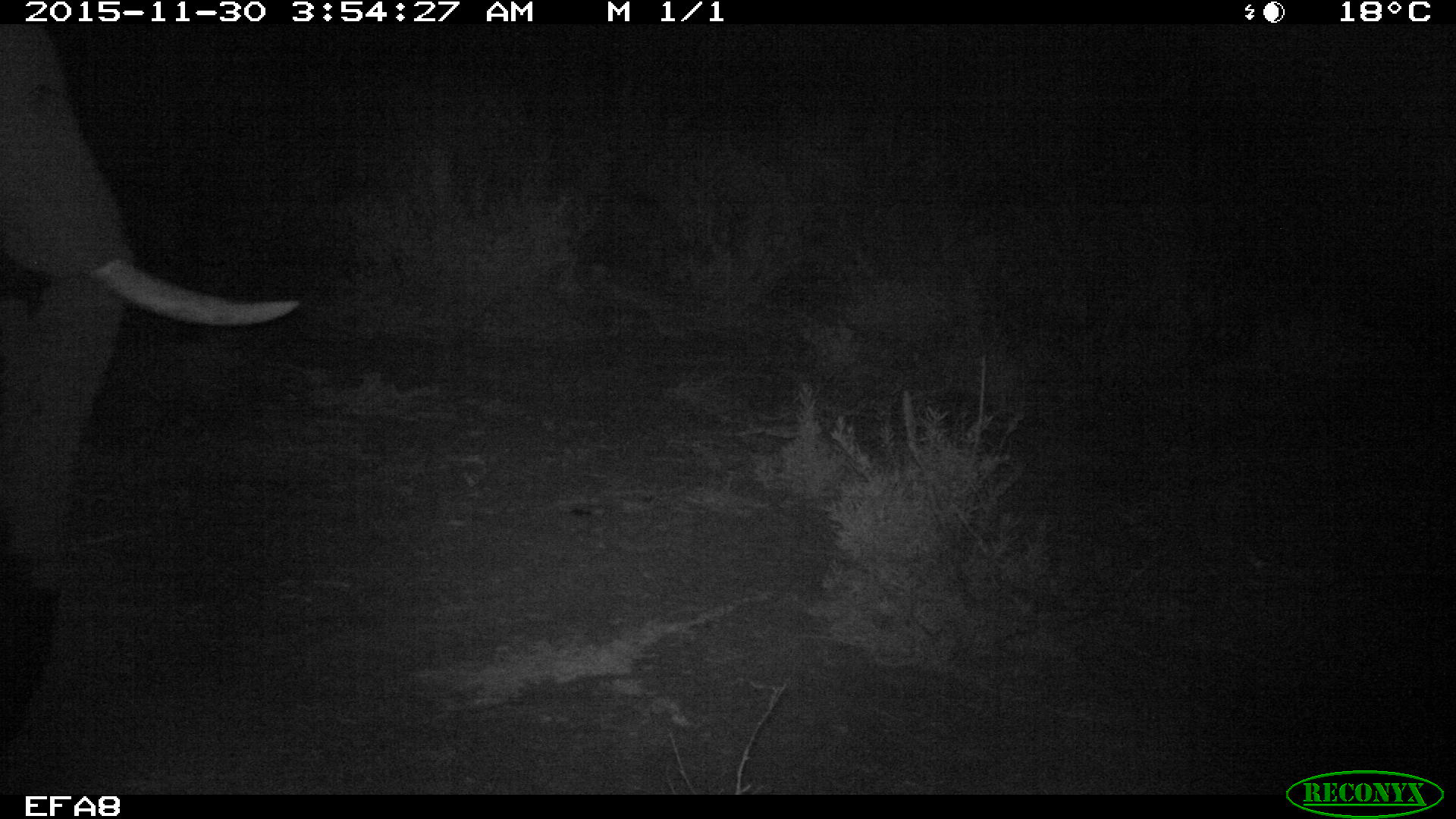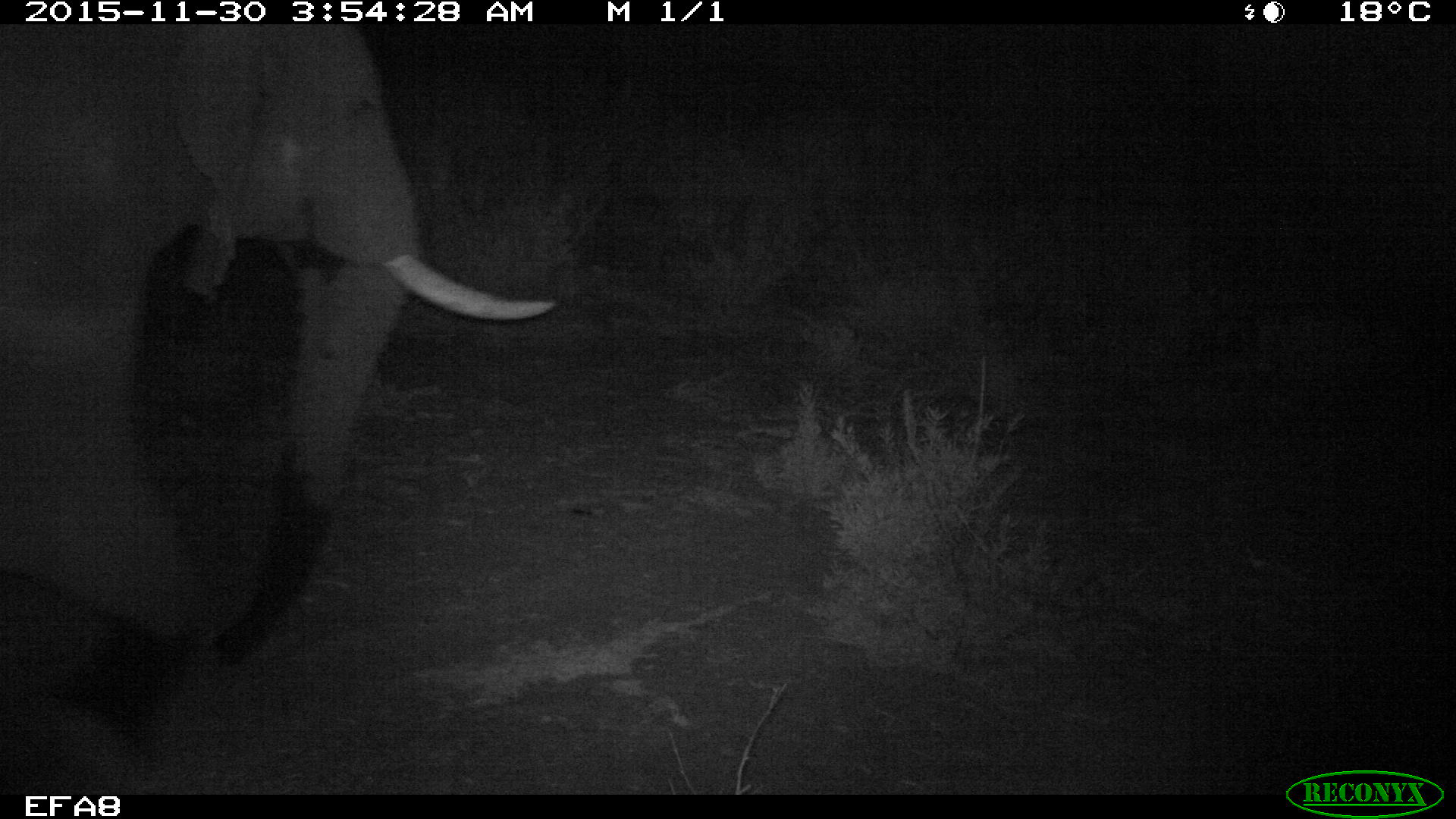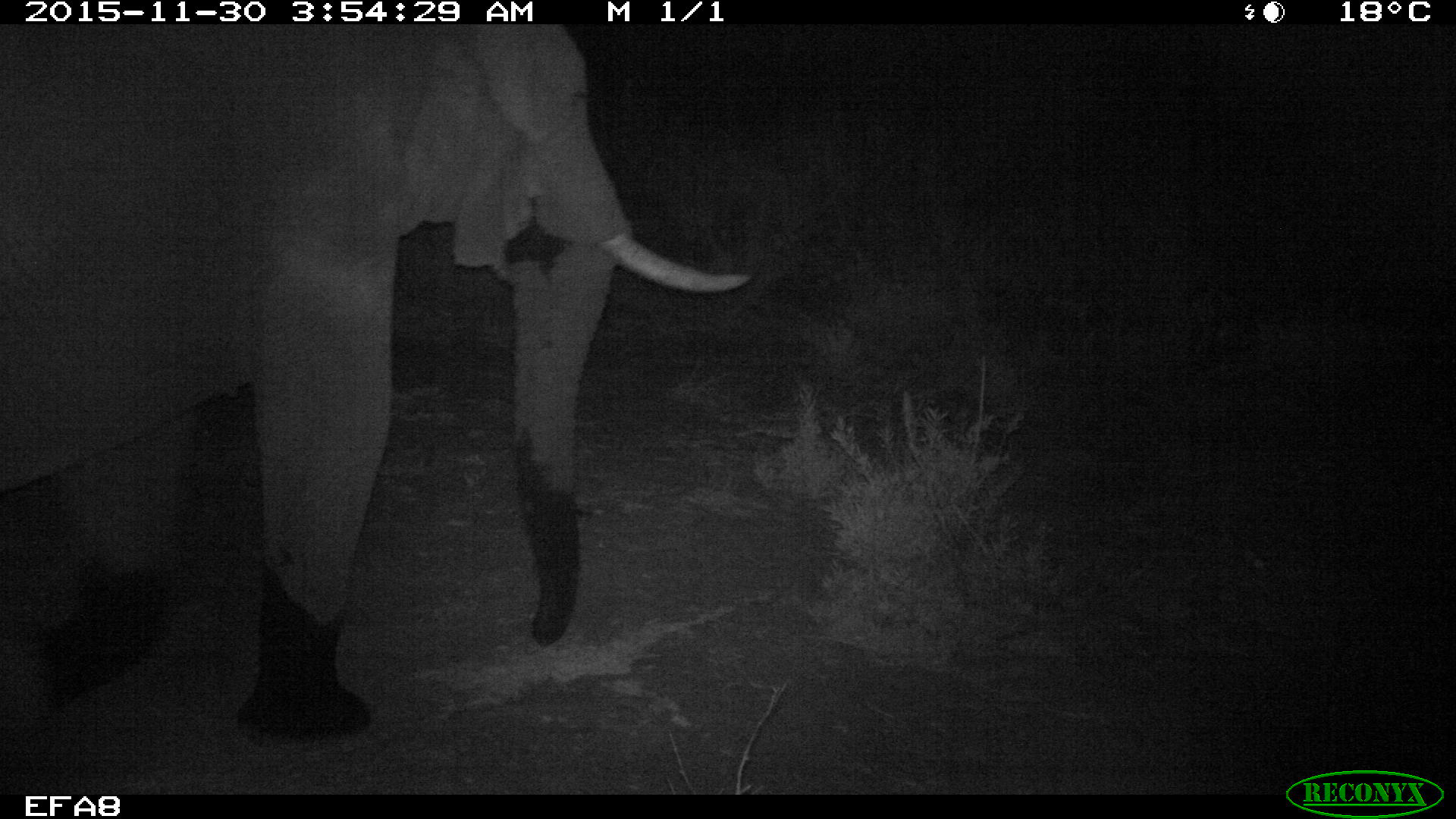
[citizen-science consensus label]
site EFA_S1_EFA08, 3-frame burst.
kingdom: Animalia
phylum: Chordata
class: Mammalia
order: Proboscidea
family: Elephantidae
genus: Loxodonta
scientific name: Loxodonta africana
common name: african bush elephant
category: elephant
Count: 1.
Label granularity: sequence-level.